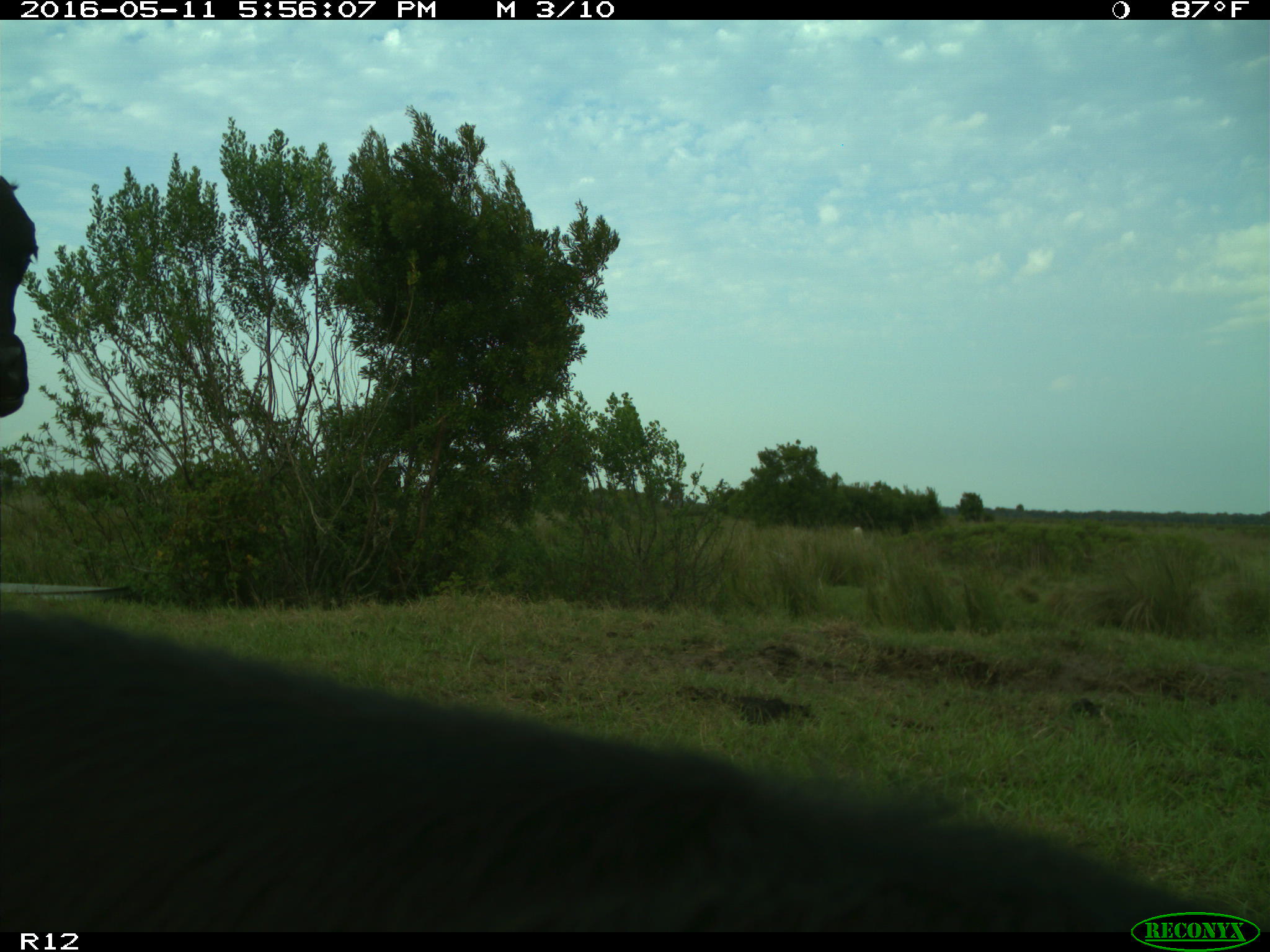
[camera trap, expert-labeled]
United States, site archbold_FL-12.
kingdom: Animalia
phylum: Chordata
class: Mammalia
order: Artiodactyla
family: Bovidae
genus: Bos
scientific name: Bos taurus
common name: domestic cow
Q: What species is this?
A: Bos taurus (domestic cow).